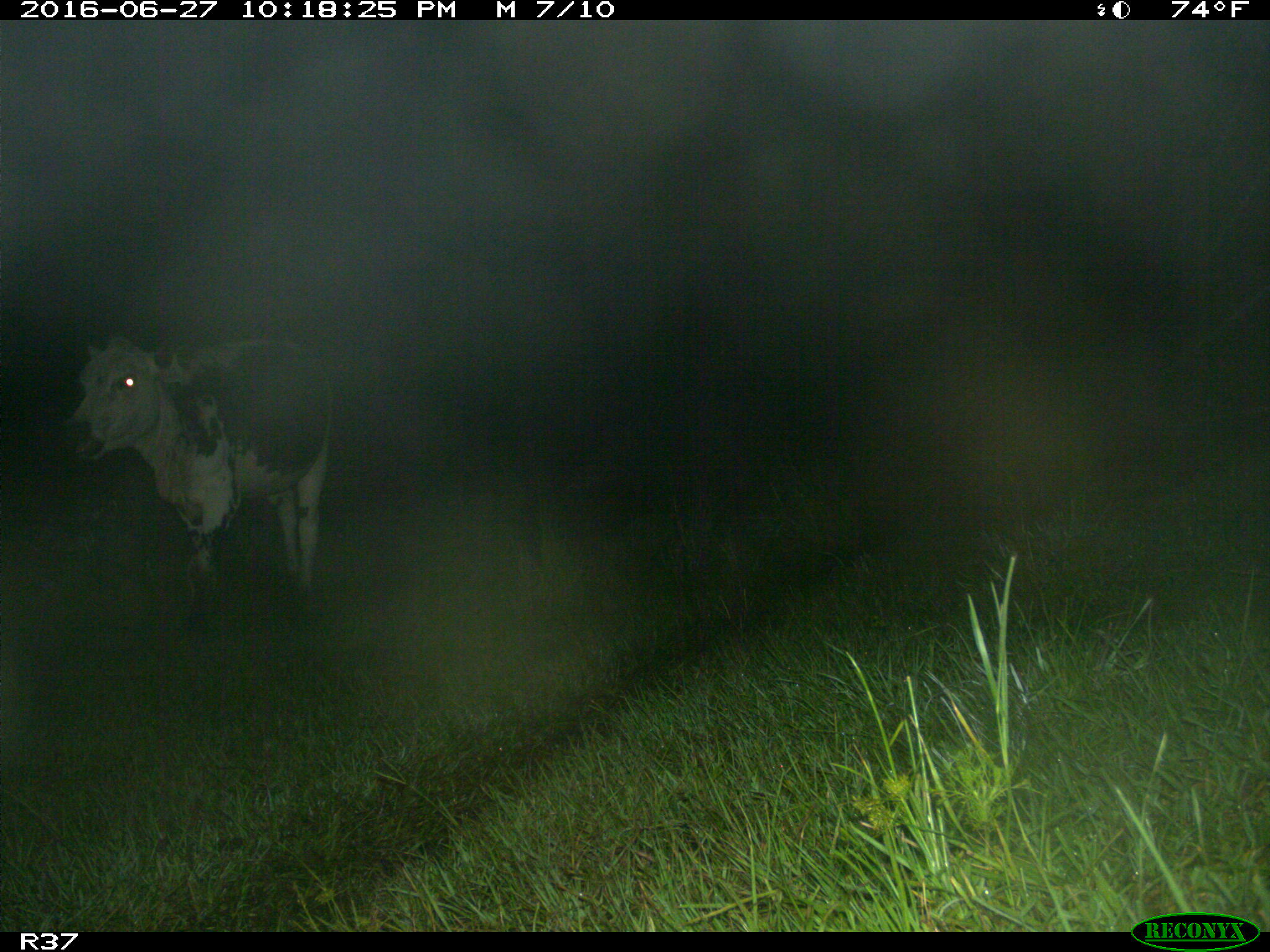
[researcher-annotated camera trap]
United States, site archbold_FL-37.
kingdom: Animalia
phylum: Chordata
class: Mammalia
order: Artiodactyla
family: Bovidae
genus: Bos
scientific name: Bos taurus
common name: domestic cow